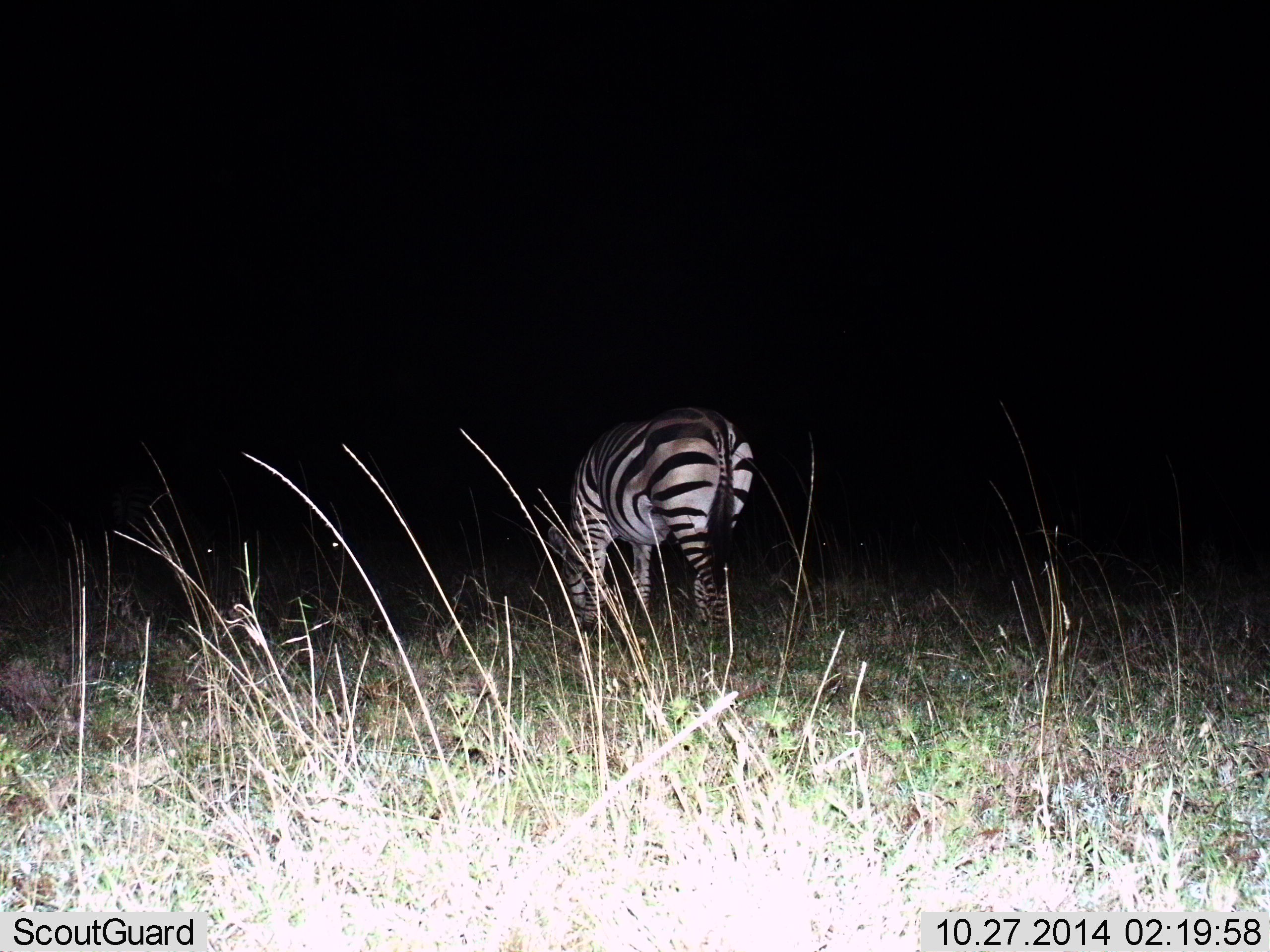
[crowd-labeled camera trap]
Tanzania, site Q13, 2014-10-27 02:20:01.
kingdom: Animalia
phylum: Chordata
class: Mammalia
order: Perissodactyla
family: Equidae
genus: Equus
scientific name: Equus quagga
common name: plains zebra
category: zebra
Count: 1.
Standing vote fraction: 20%.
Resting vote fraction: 0%.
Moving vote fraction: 0%.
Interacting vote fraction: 0%.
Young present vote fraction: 0%.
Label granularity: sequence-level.